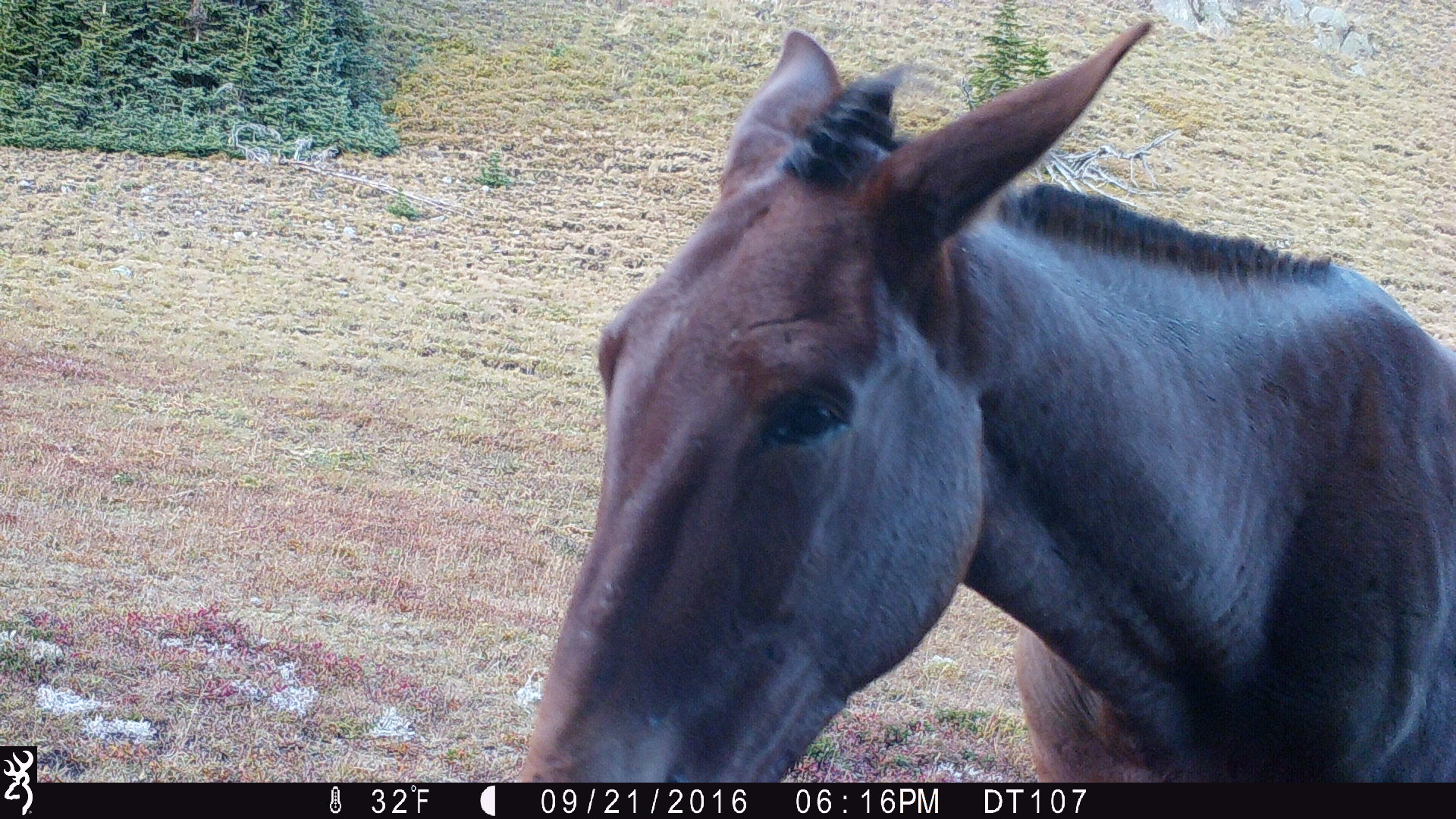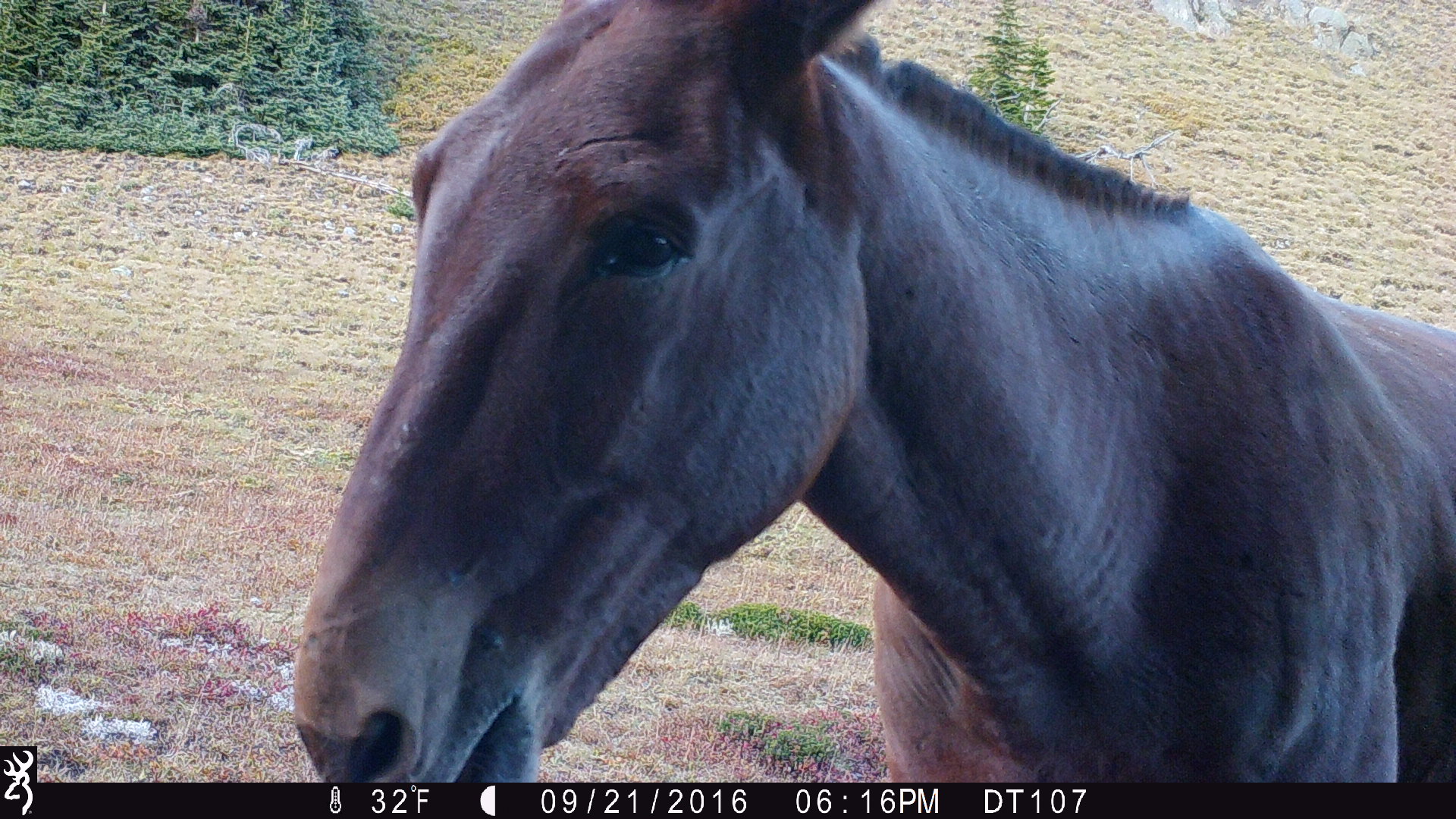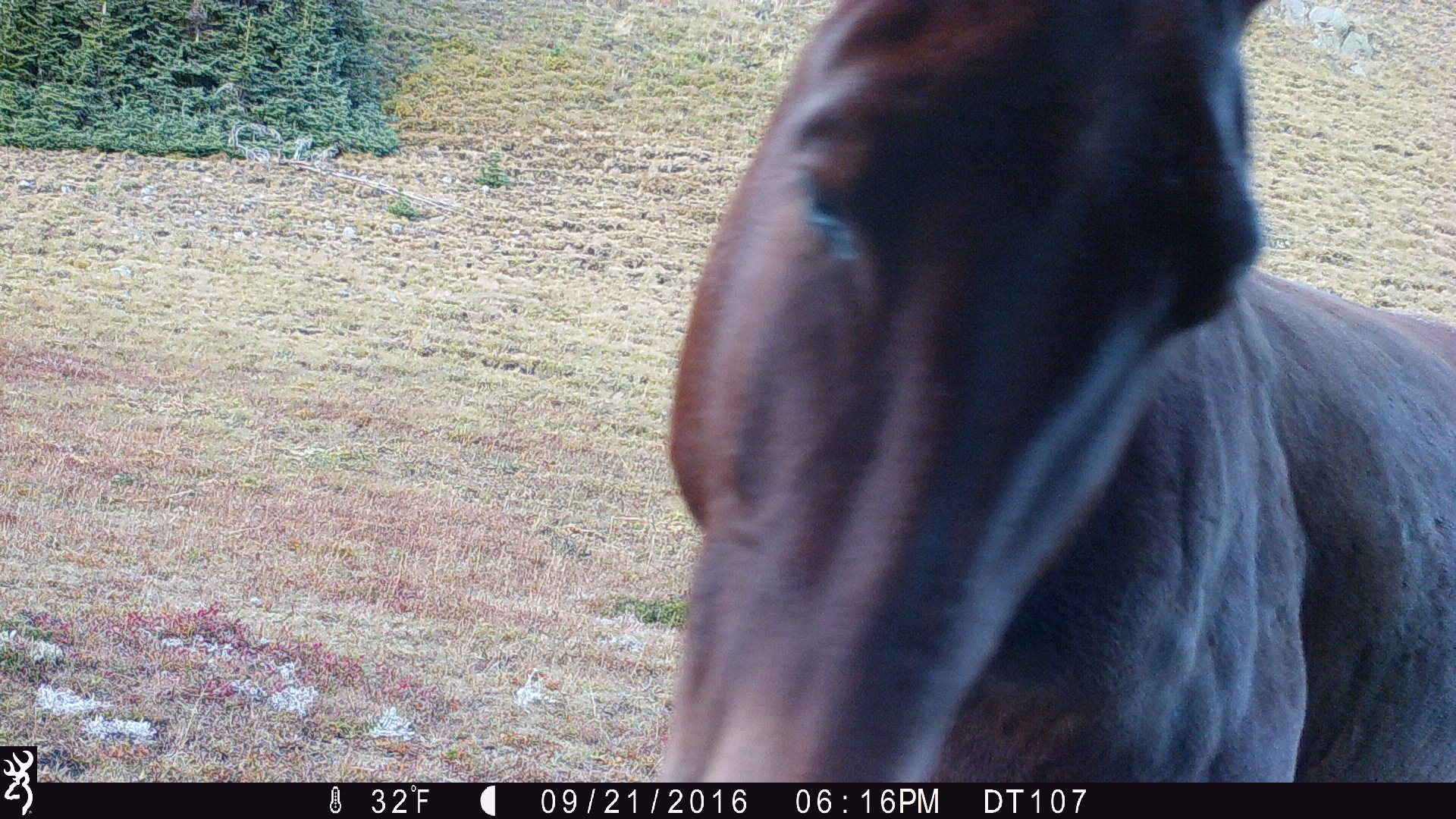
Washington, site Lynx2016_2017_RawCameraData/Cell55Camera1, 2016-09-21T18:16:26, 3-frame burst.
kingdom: Animalia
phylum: Chordata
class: Mammalia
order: Perissodactyla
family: Equidae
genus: Equus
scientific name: Equus caballus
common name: domestic horse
Domestic horse (Equus caballus). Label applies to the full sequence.